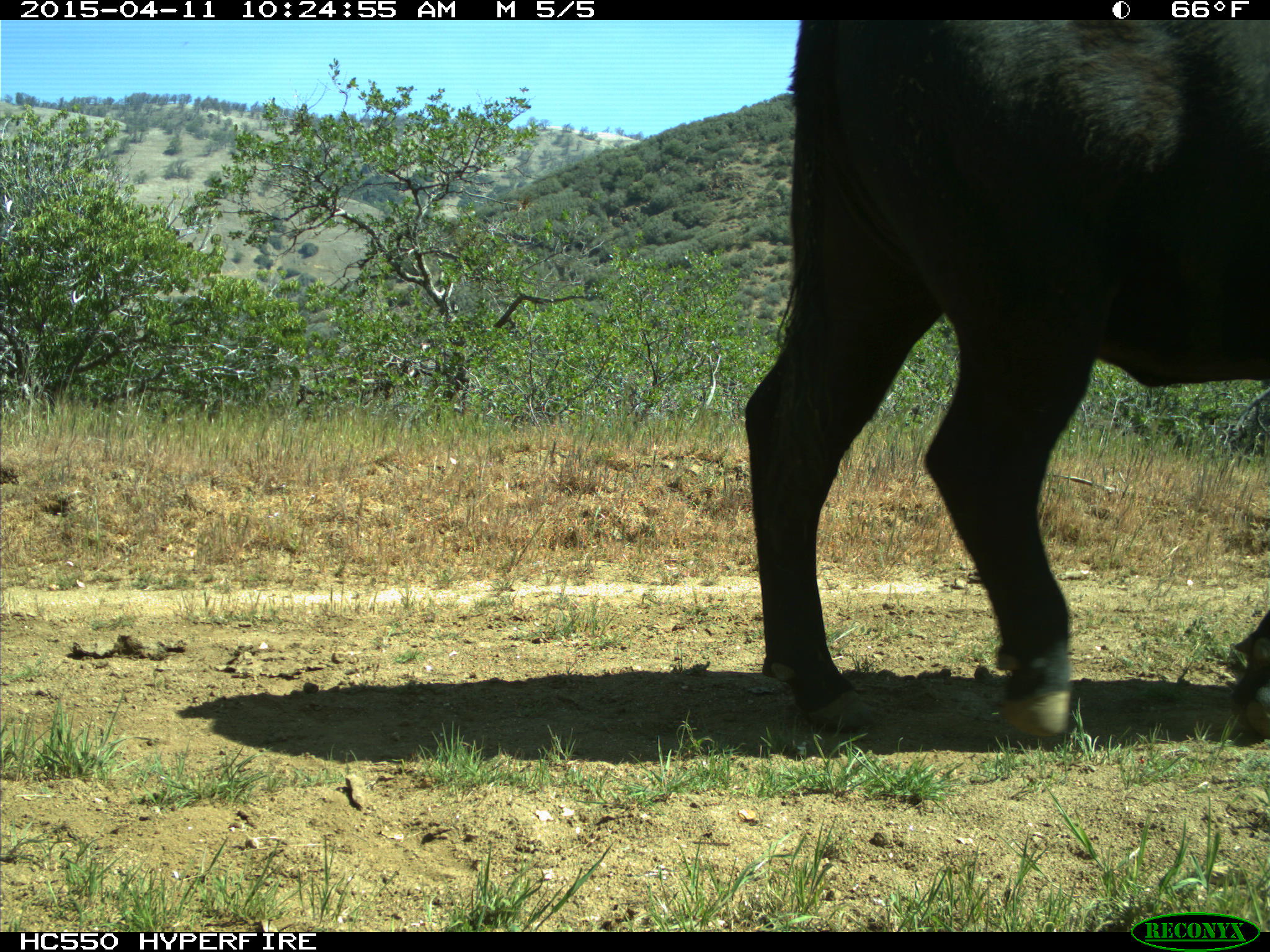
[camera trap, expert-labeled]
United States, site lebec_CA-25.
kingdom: Animalia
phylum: Chordata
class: Mammalia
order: Artiodactyla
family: Bovidae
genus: Bos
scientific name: Bos taurus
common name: domestic cow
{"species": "Bos taurus (domestic cow)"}